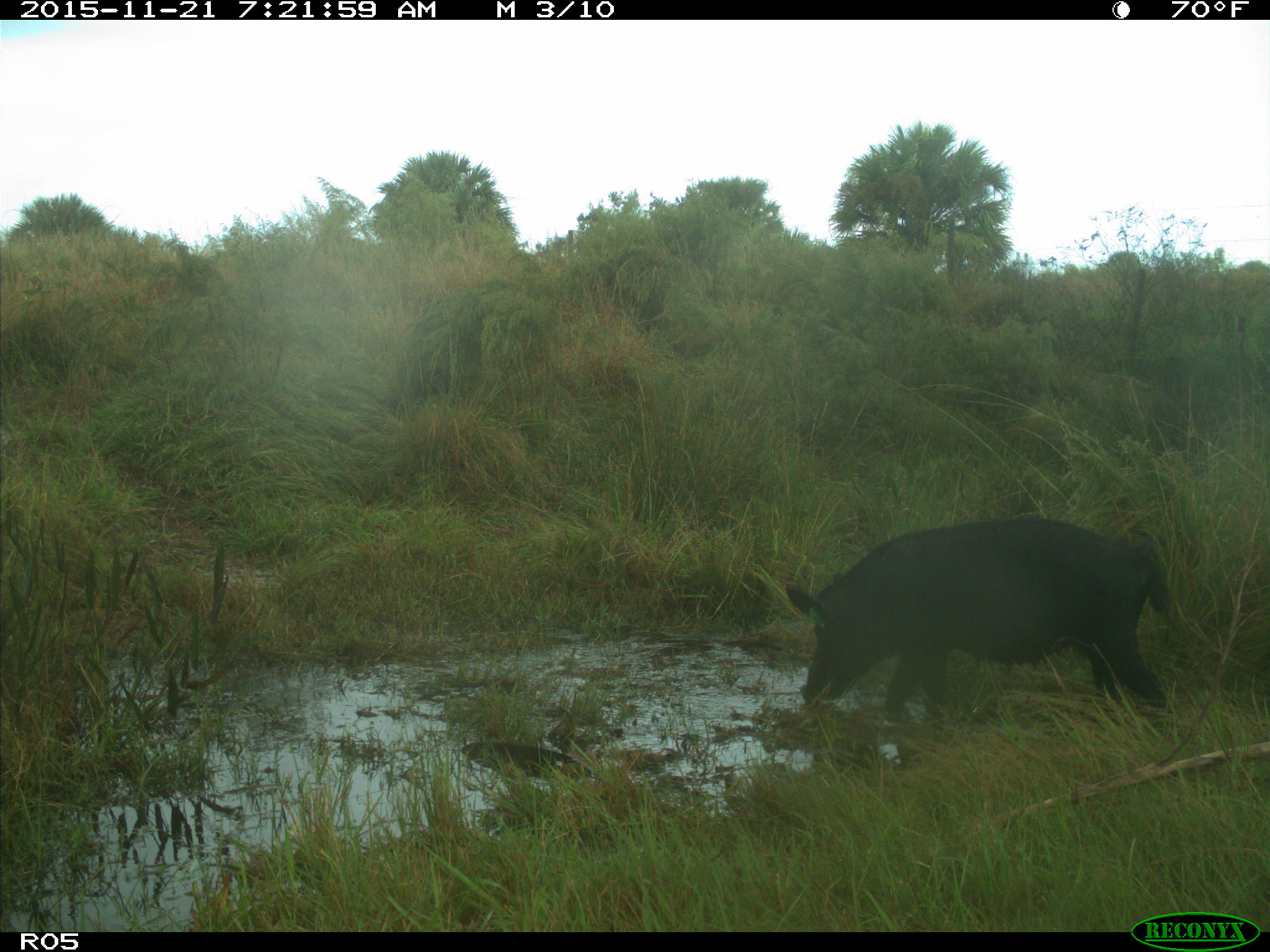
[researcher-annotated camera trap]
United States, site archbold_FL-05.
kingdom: Animalia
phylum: Chordata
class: Mammalia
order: Artiodactyla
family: Suidae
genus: Sus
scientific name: Sus scrofa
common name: wild boar